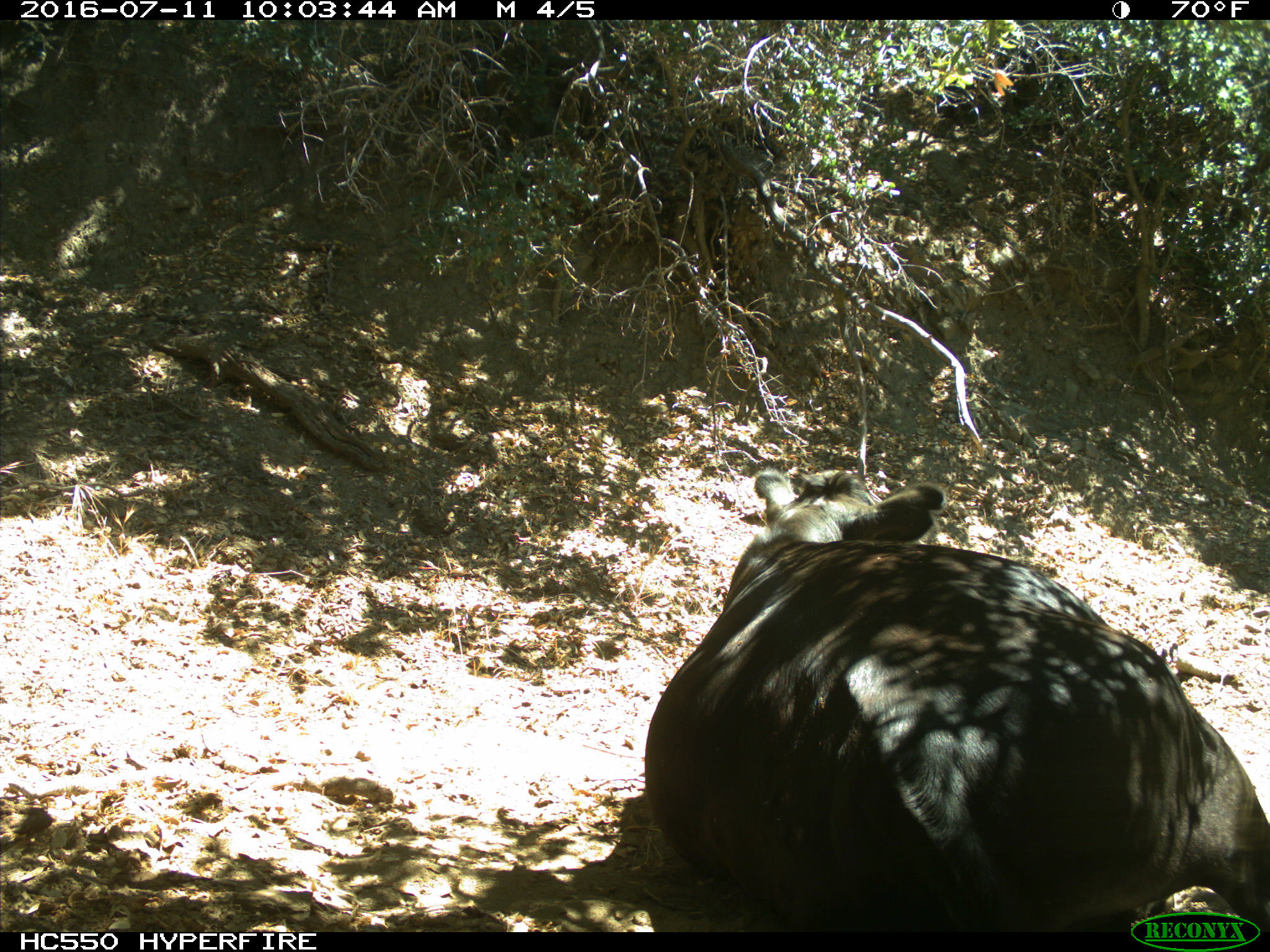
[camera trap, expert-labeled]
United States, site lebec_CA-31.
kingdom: Animalia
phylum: Chordata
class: Mammalia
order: Artiodactyla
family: Bovidae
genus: Bos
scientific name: Bos taurus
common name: domestic cow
Bos taurus (domestic cow).